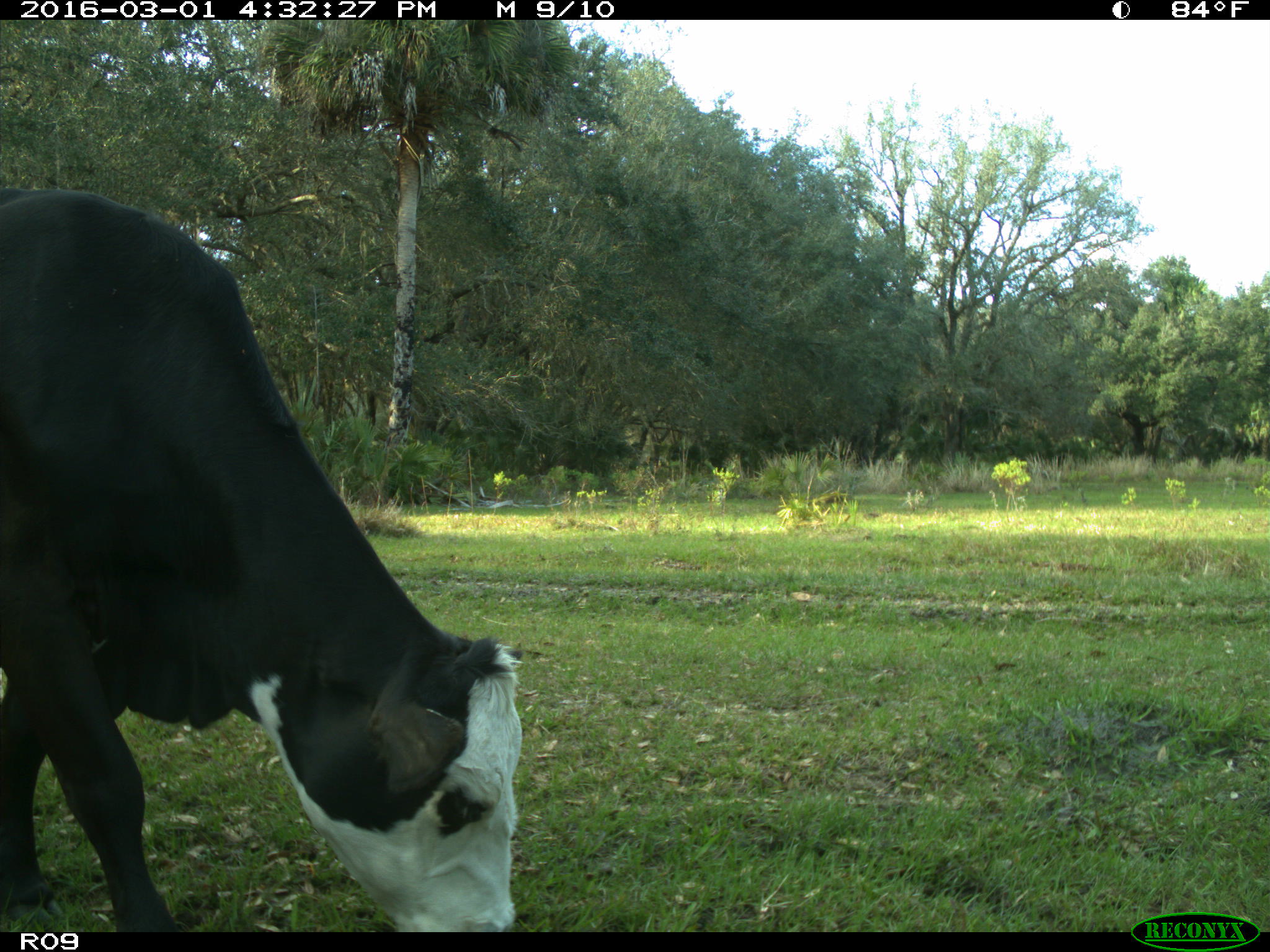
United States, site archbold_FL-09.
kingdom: Animalia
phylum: Chordata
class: Mammalia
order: Artiodactyla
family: Bovidae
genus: Bos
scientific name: Bos taurus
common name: domestic cow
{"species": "Bos taurus (domestic cow)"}